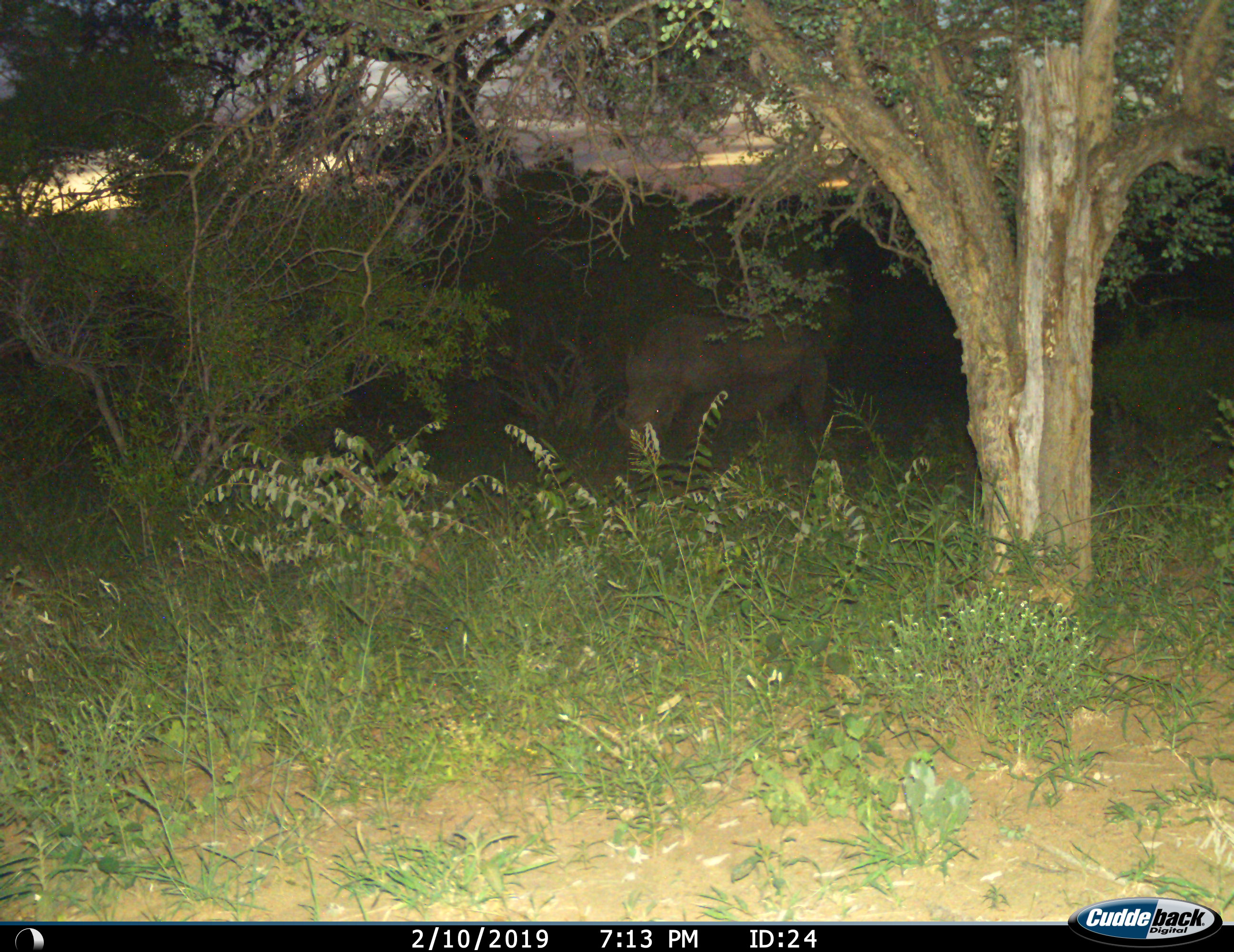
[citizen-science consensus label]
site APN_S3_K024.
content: unidentified animal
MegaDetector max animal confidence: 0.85